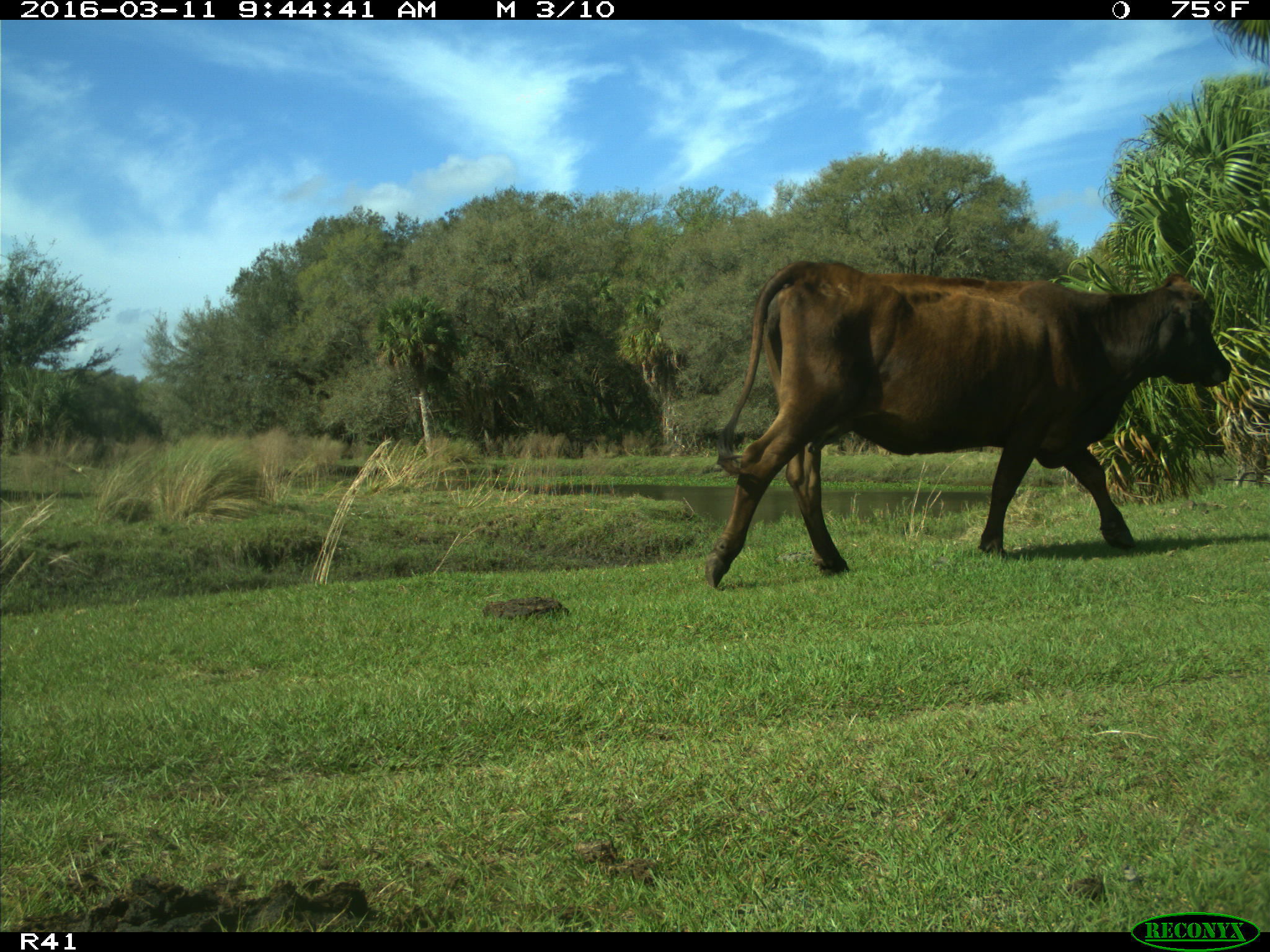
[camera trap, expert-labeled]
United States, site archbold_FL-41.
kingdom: Animalia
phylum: Chordata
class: Mammalia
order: Artiodactyla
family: Bovidae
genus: Bos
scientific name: Bos taurus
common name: domestic cow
Bos taurus (domestic cow).